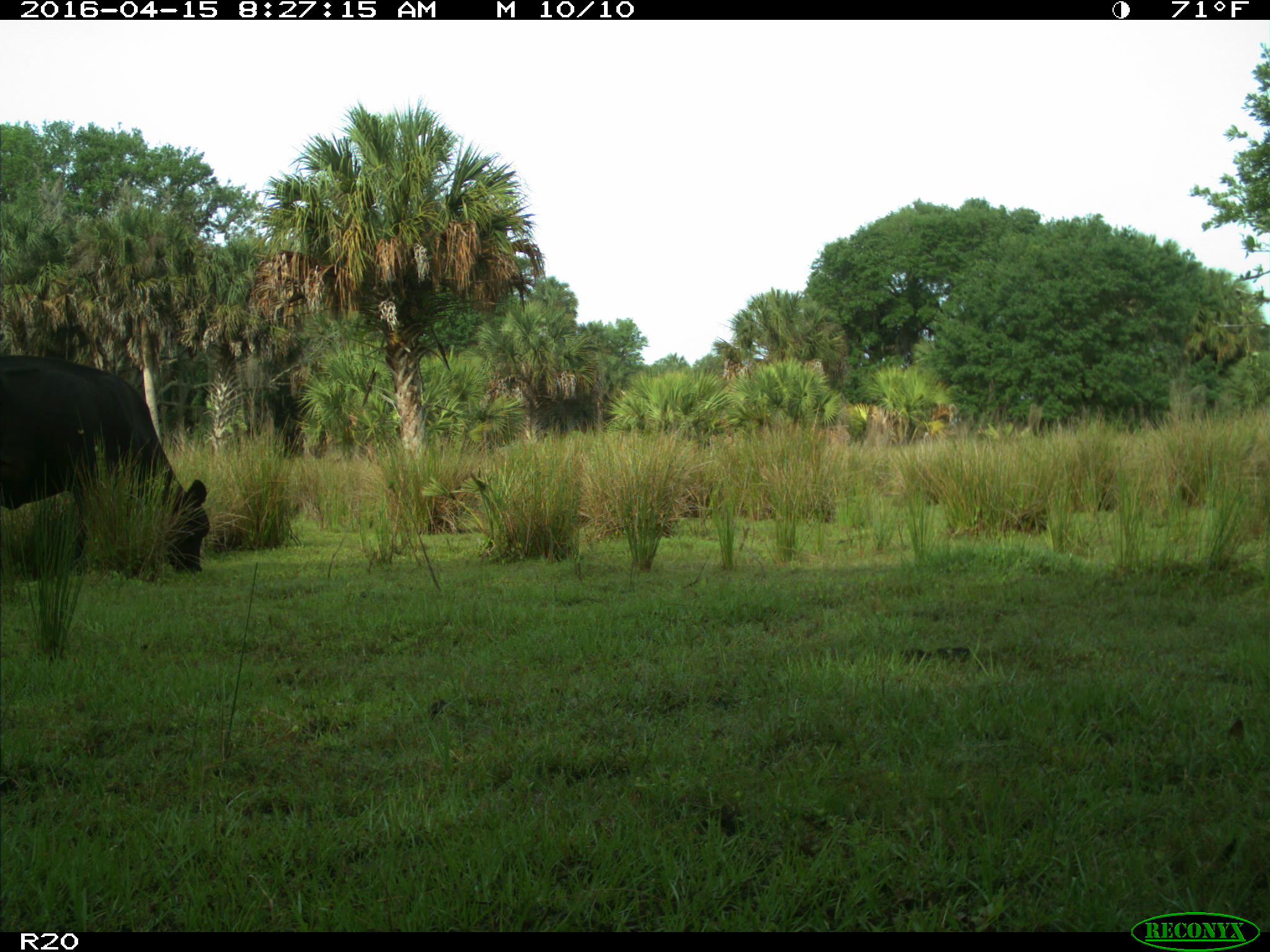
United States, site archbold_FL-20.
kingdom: Animalia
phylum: Chordata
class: Mammalia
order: Artiodactyla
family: Bovidae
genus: Bos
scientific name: Bos taurus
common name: domestic cow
Bos taurus (domestic cow).